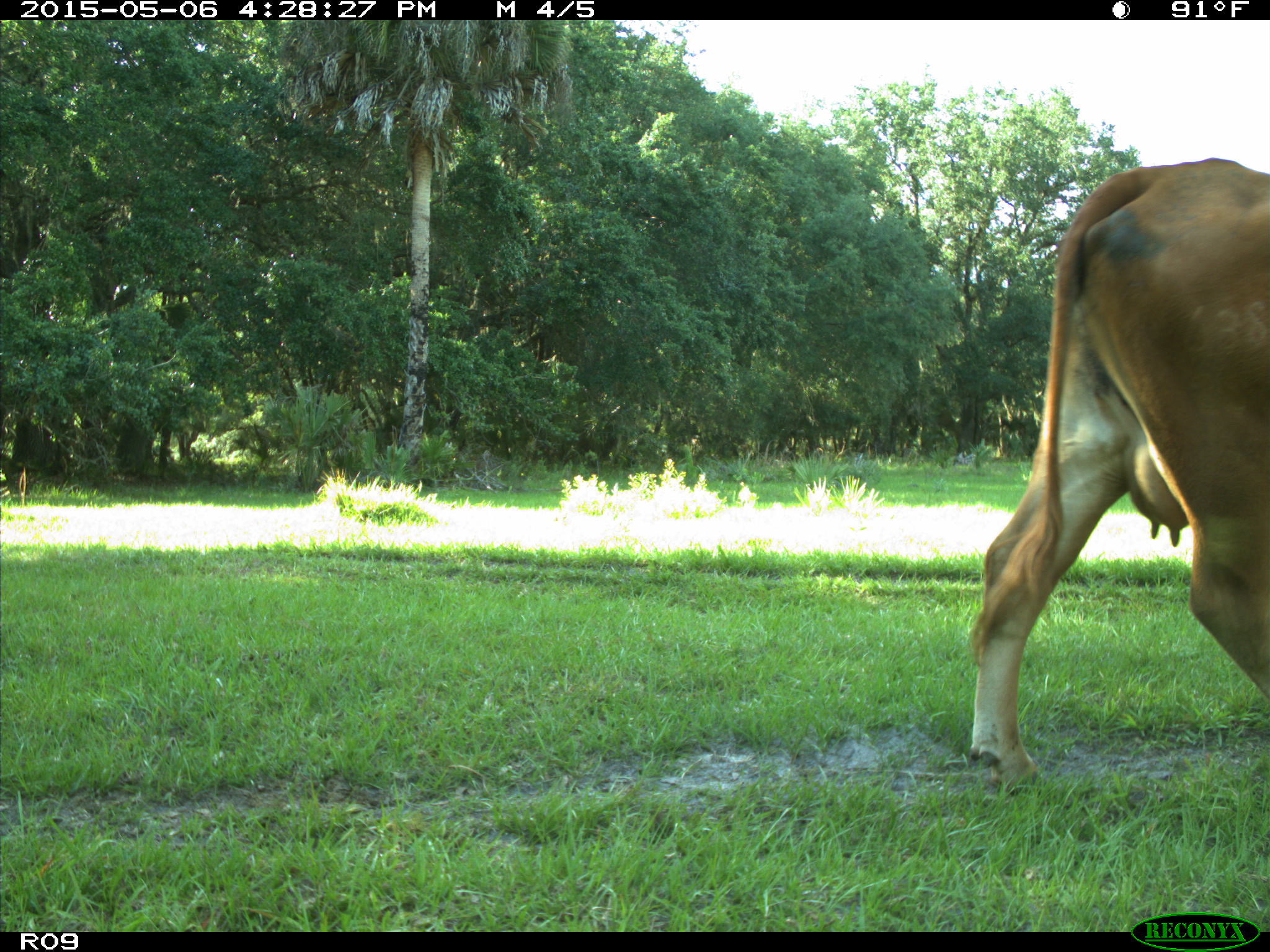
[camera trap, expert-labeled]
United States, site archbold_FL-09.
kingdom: Animalia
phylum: Chordata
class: Mammalia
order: Artiodactyla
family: Bovidae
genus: Bos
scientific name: Bos taurus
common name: domestic cow